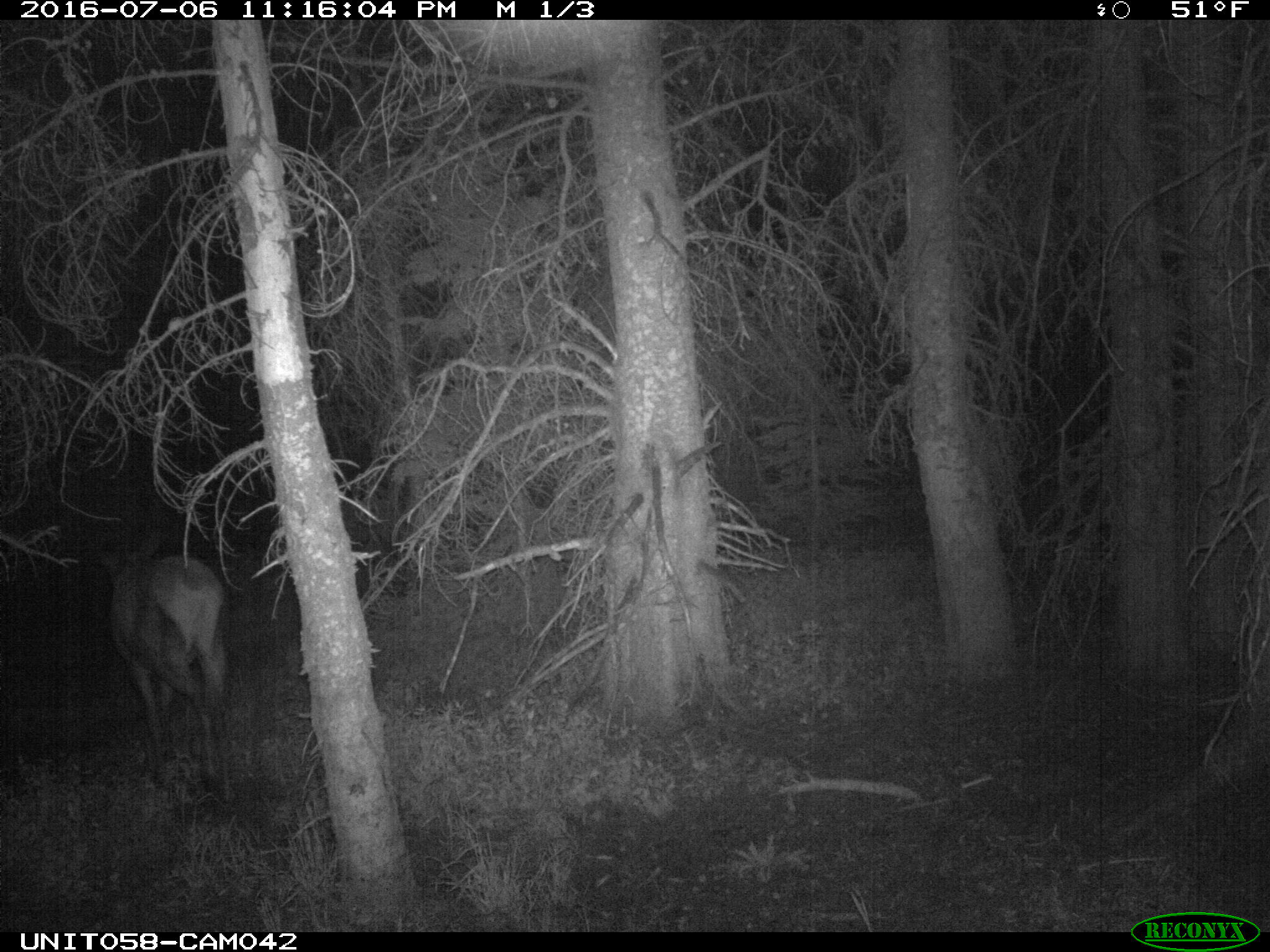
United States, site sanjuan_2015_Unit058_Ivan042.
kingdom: Animalia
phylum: Chordata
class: Mammalia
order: Artiodactyla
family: Cervidae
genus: Cervus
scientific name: Cervus elaphus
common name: red deer